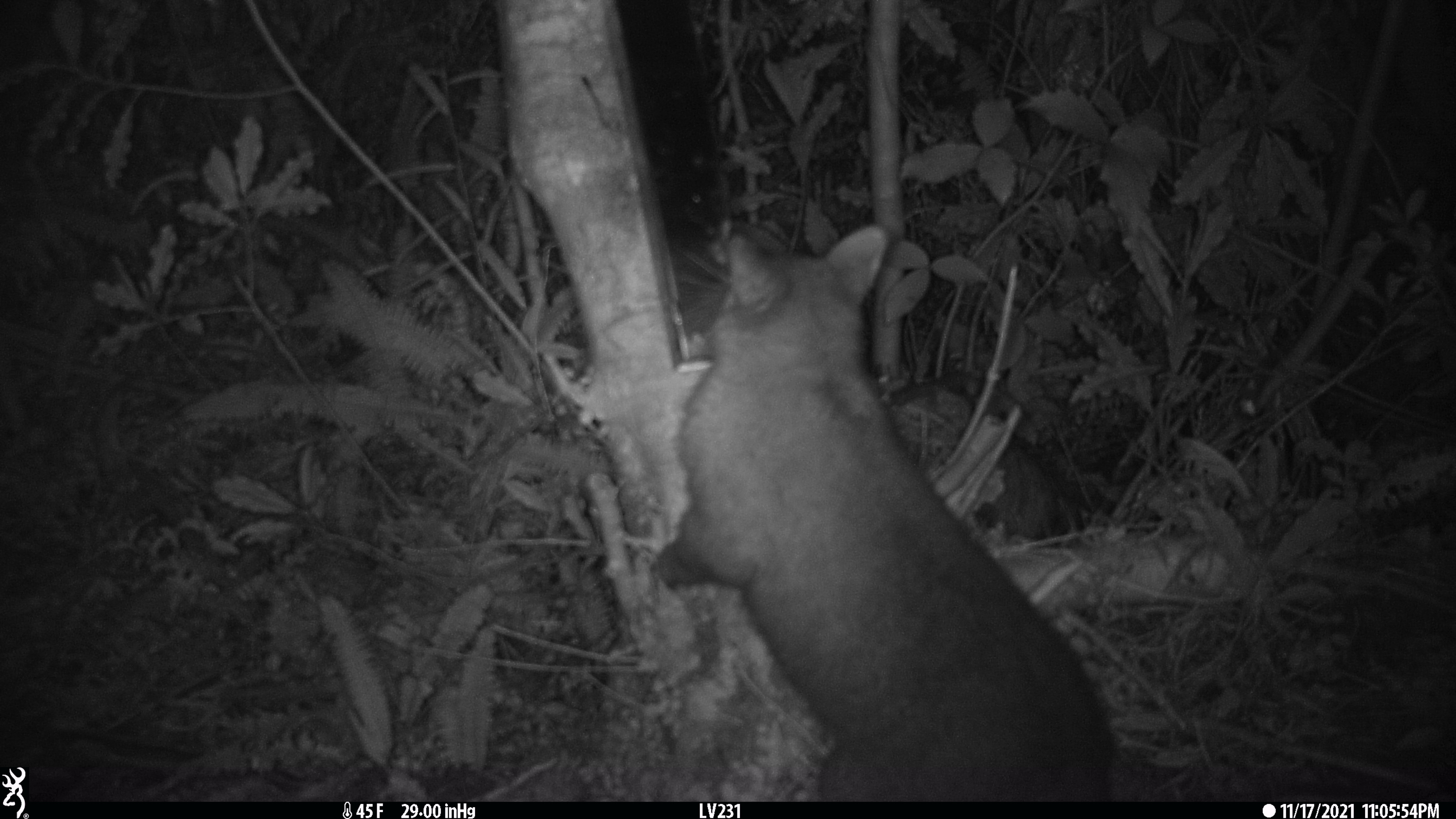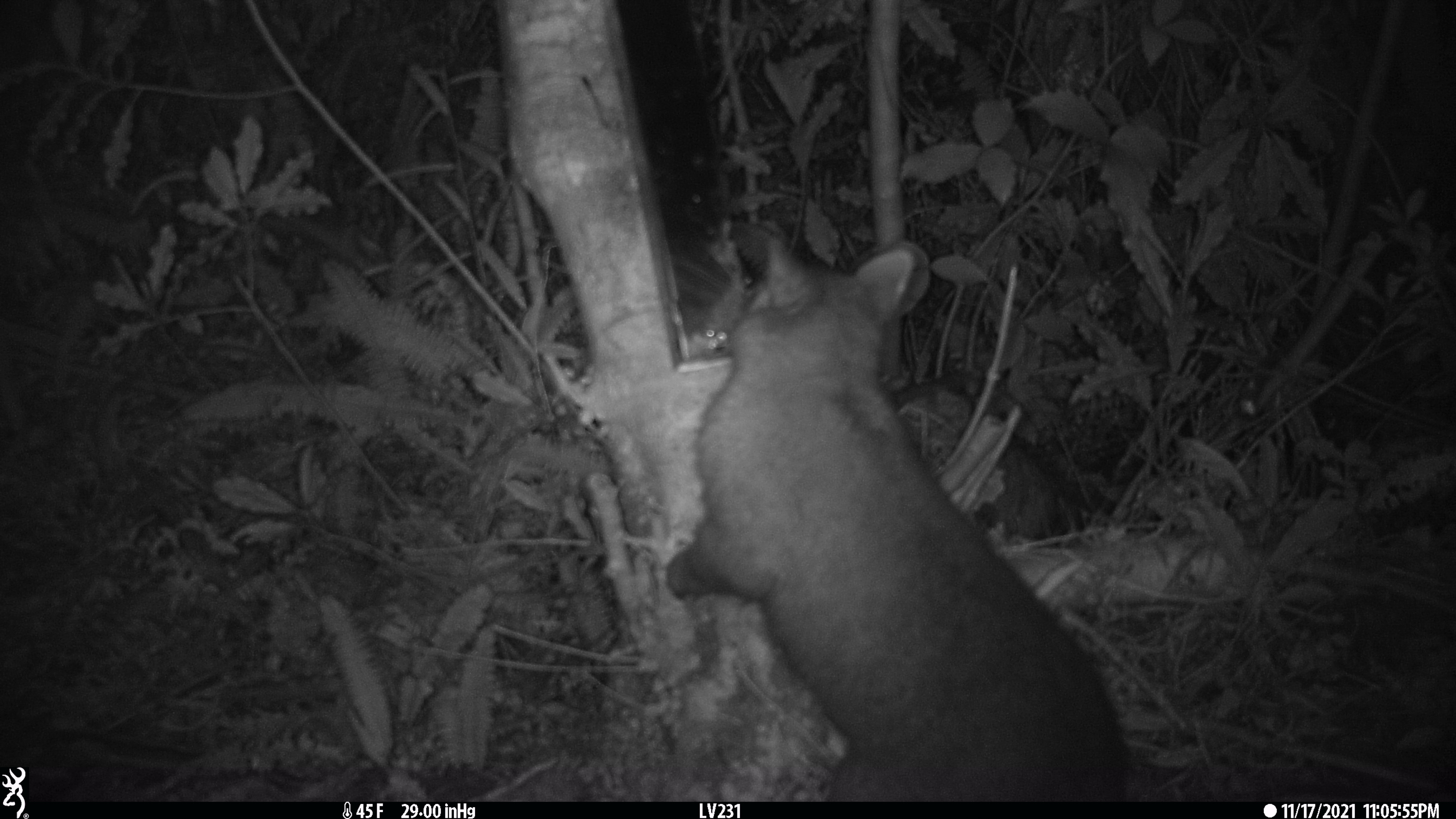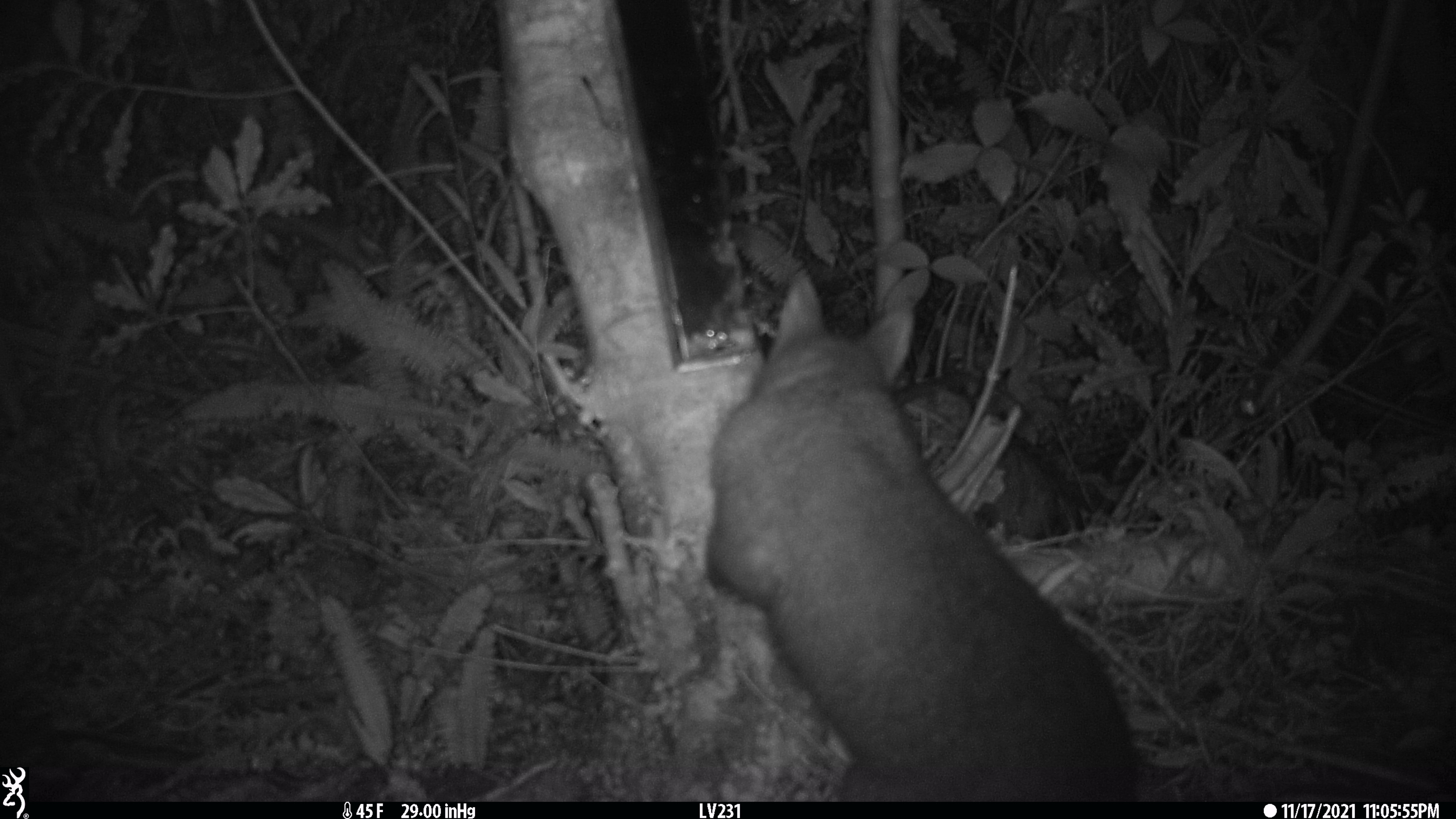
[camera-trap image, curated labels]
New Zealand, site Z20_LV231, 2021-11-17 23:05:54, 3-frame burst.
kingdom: Animalia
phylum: Chordata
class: Mammalia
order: Diprotodontia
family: Phalangeridae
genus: Trichosurus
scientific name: Trichosurus vulpecula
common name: common brushtail possum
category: possum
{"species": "possum (common brushtail possum) (Trichosurus vulpecula)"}